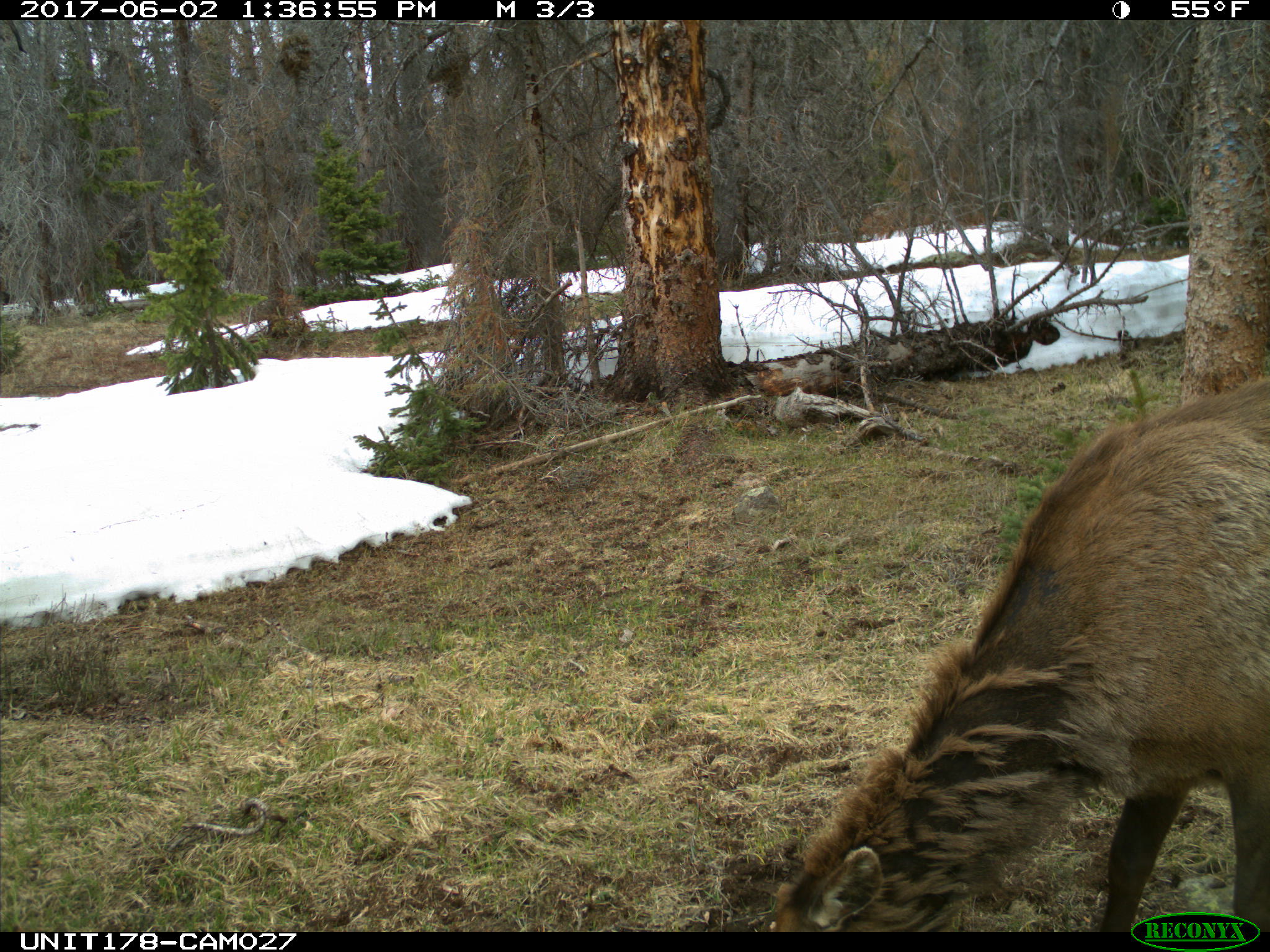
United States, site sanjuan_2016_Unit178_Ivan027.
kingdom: Animalia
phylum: Chordata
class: Mammalia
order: Artiodactyla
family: Cervidae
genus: Cervus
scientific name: Cervus elaphus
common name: red deer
Cervus elaphus (red deer).